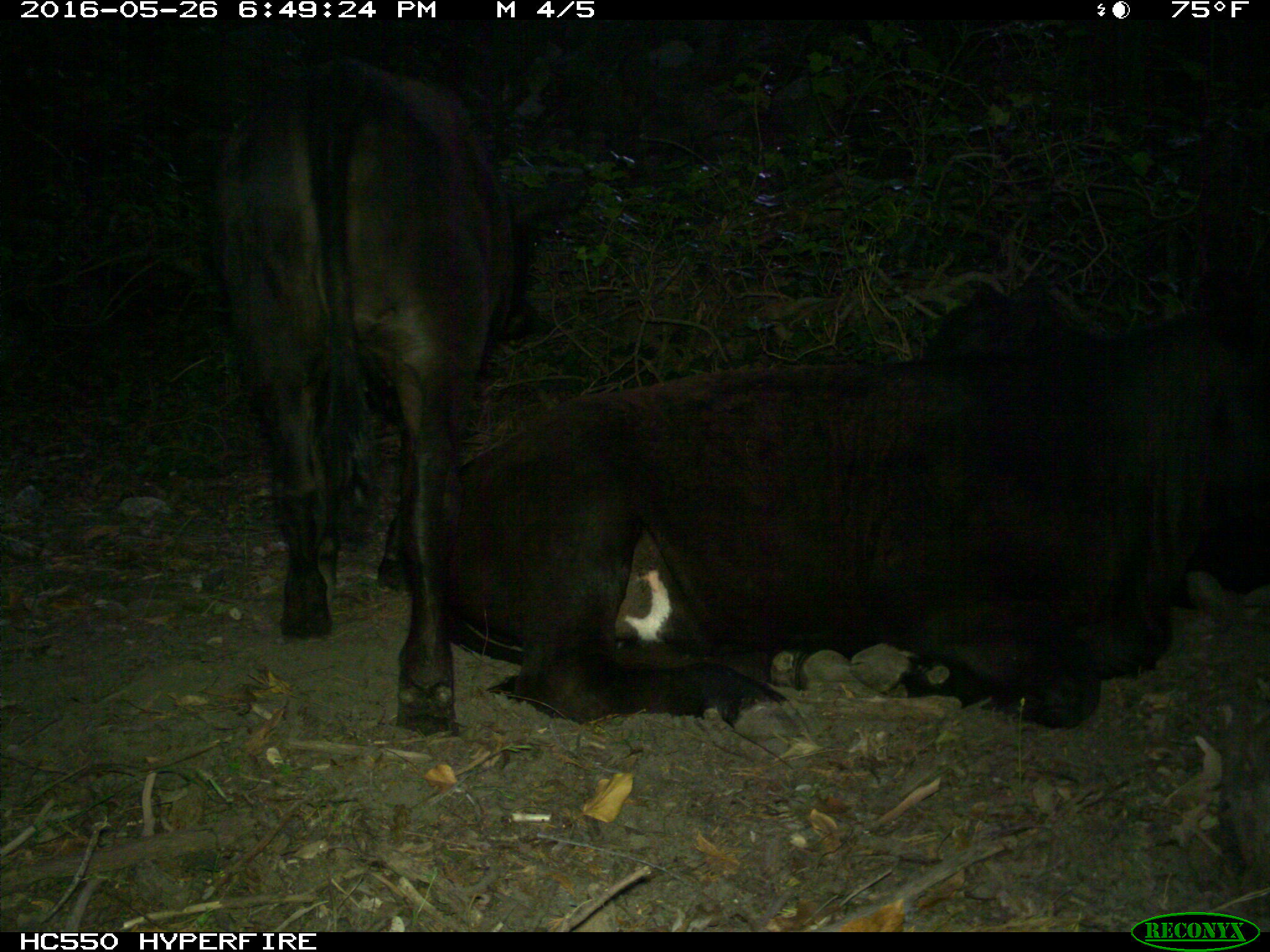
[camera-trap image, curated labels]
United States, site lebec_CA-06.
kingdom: Animalia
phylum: Chordata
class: Mammalia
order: Artiodactyla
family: Bovidae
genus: Bos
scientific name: Bos taurus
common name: domestic cow